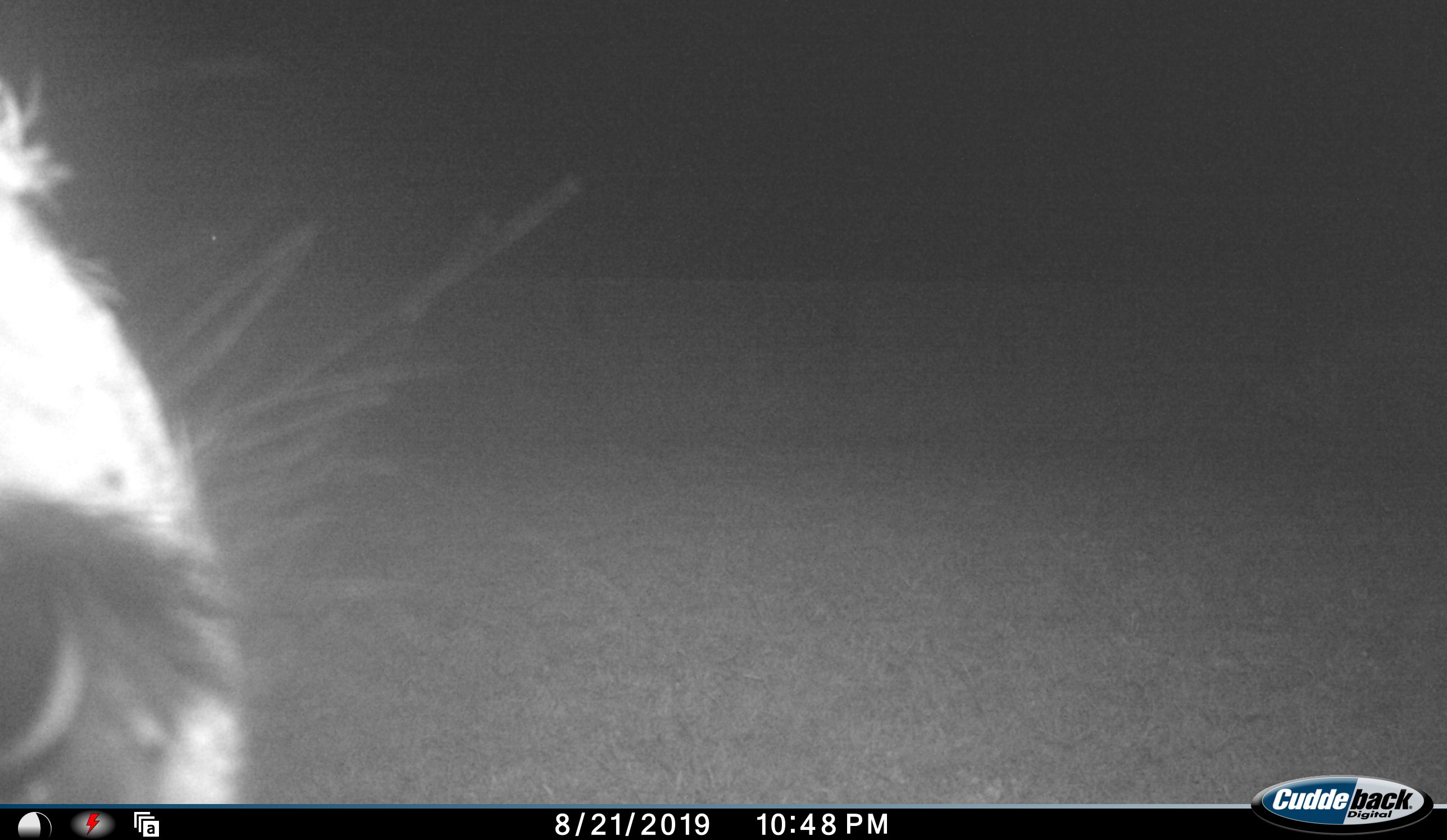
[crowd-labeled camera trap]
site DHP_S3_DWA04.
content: unidentified animal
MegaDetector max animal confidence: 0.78